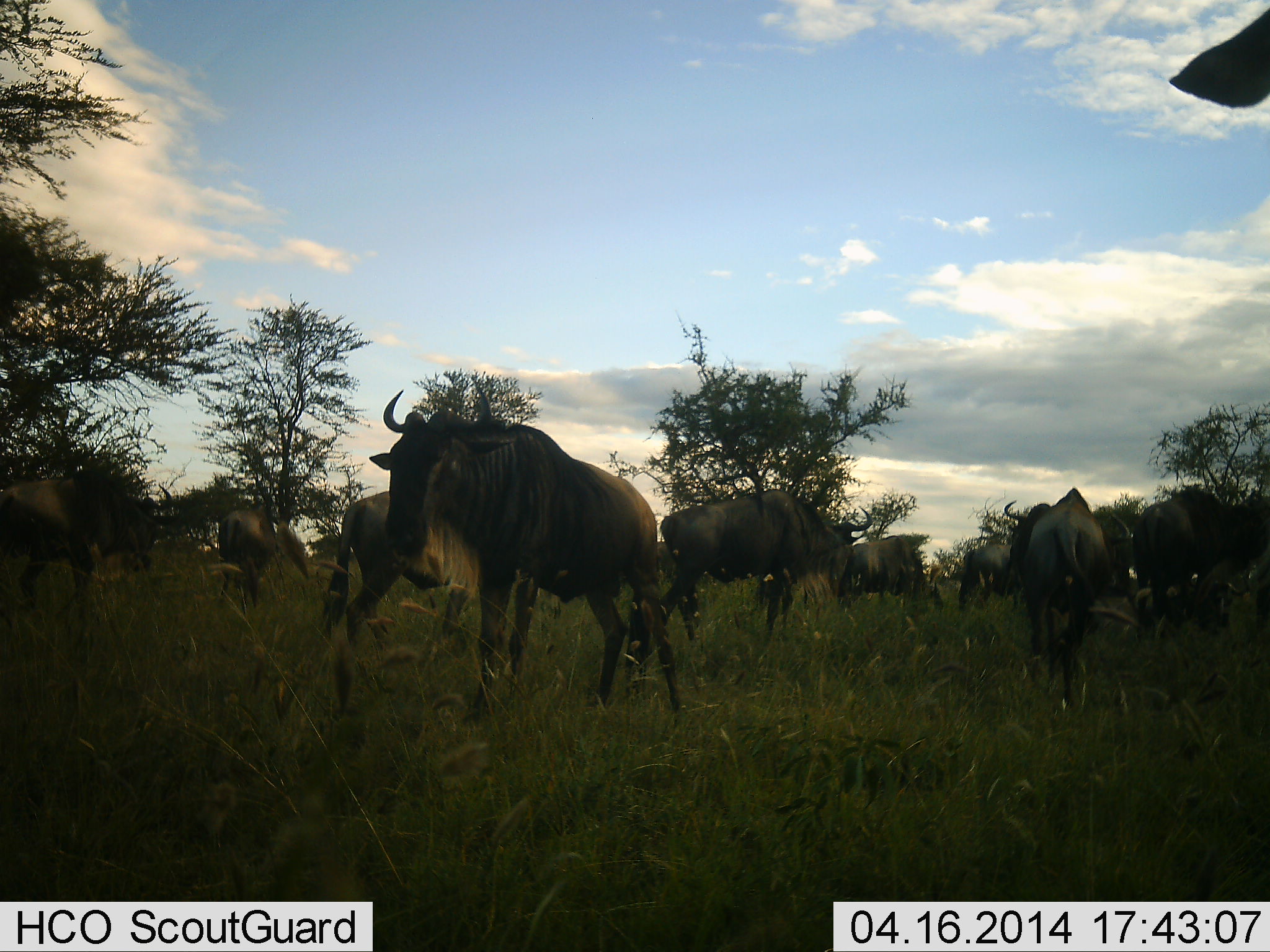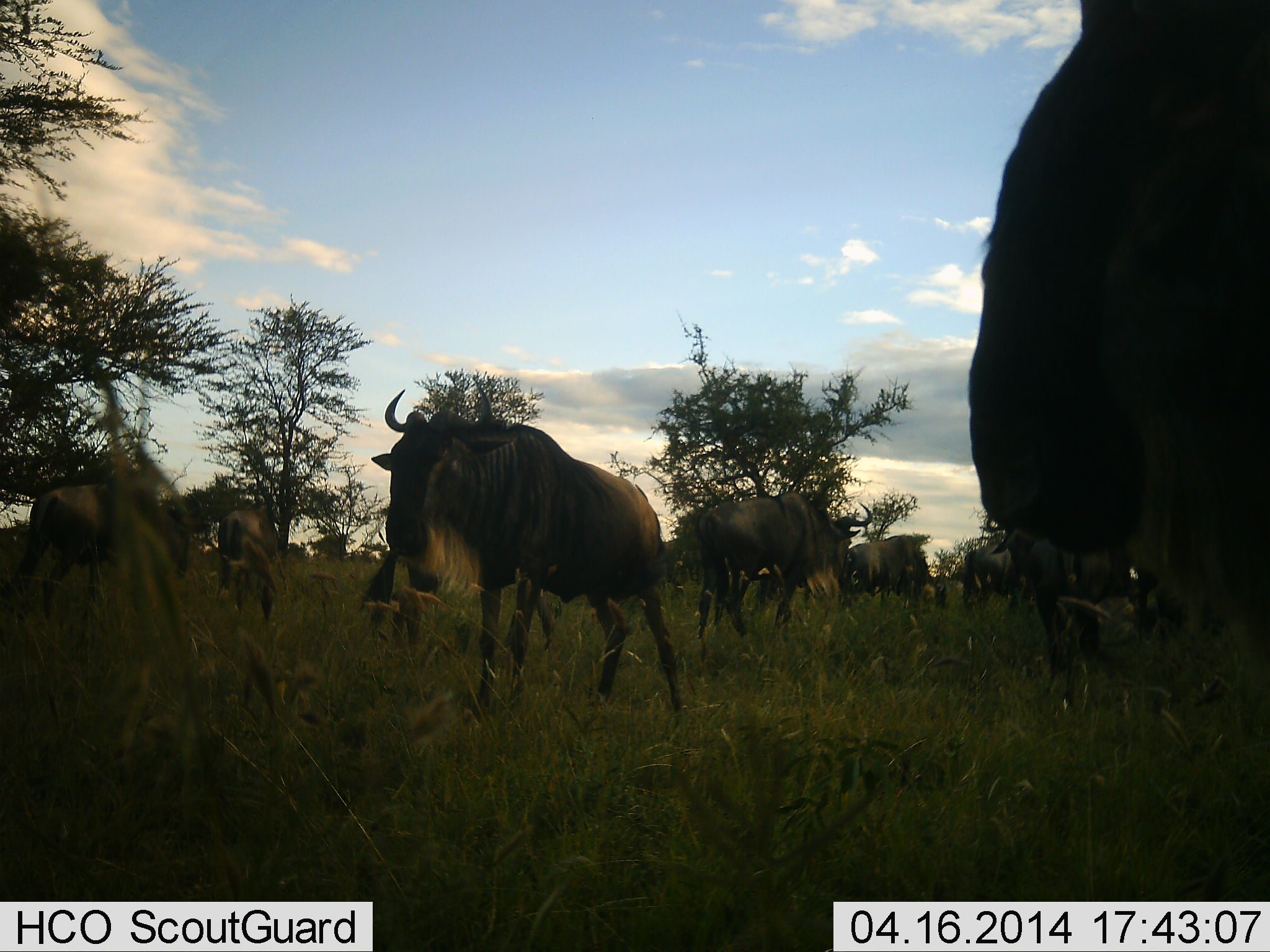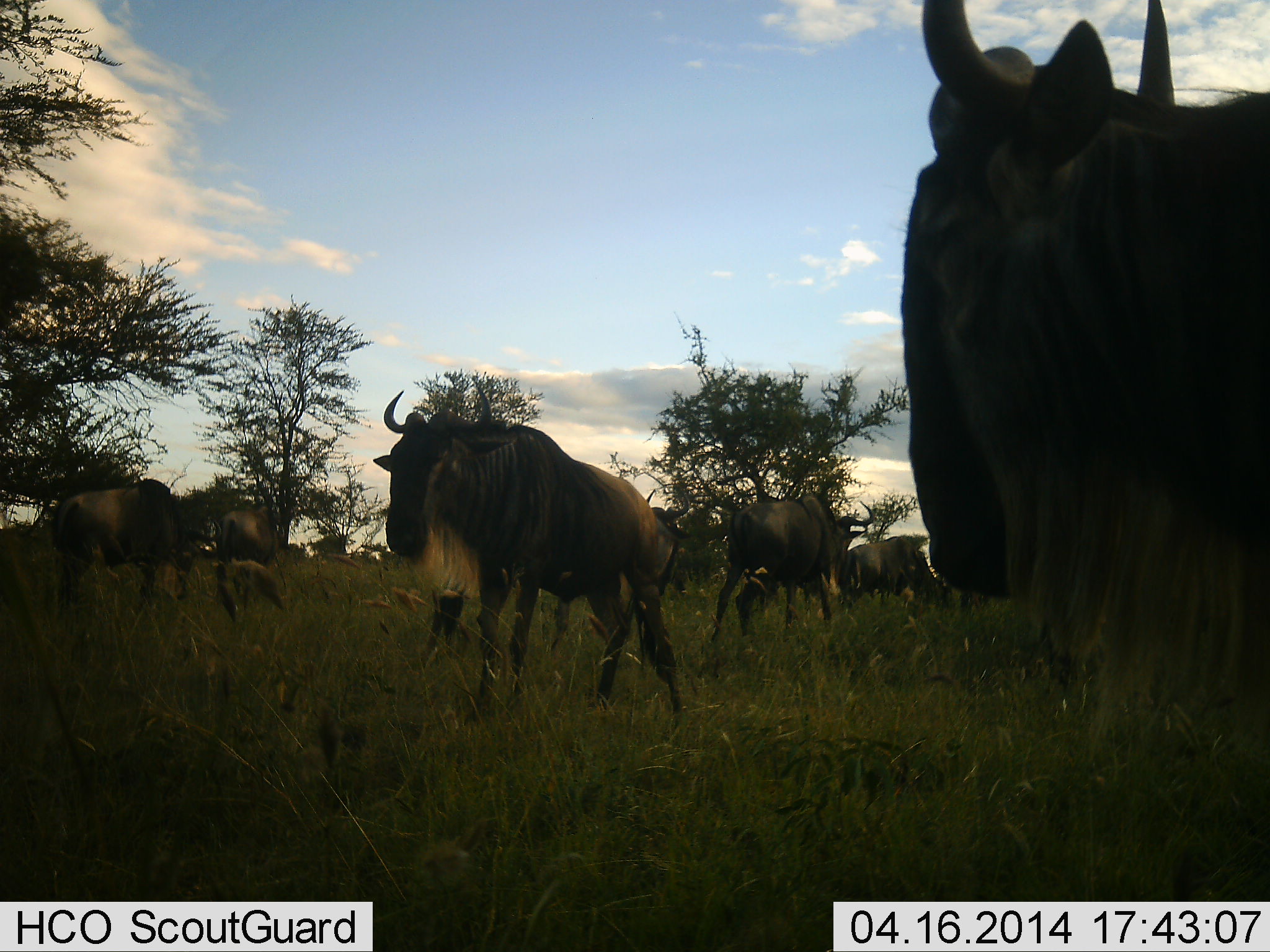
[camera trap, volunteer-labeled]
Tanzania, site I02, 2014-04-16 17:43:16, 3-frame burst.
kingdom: Animalia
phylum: Chordata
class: Mammalia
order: Artiodactyla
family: Bovidae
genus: Connochaetes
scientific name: Connochaetes taurinus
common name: blue wildebeest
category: wildebeest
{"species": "wildebeest (blue wildebeest) (Connochaetes taurinus)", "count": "10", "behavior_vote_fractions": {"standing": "80%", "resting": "30%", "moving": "70%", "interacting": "0%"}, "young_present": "0%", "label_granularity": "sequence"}